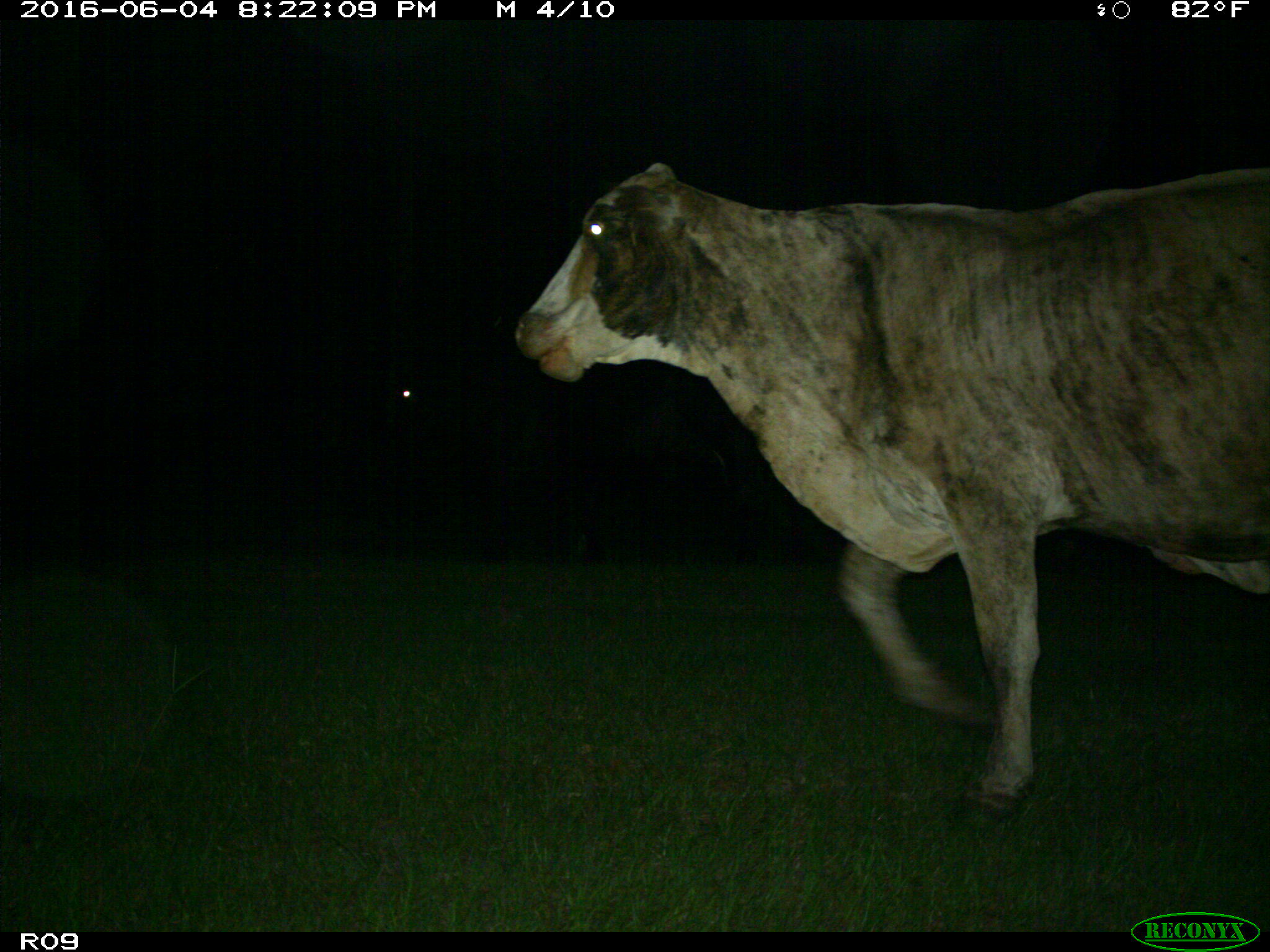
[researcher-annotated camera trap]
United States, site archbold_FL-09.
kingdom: Animalia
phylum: Chordata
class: Mammalia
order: Artiodactyla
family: Bovidae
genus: Bos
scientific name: Bos taurus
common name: domestic cow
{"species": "Bos taurus (domestic cow)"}